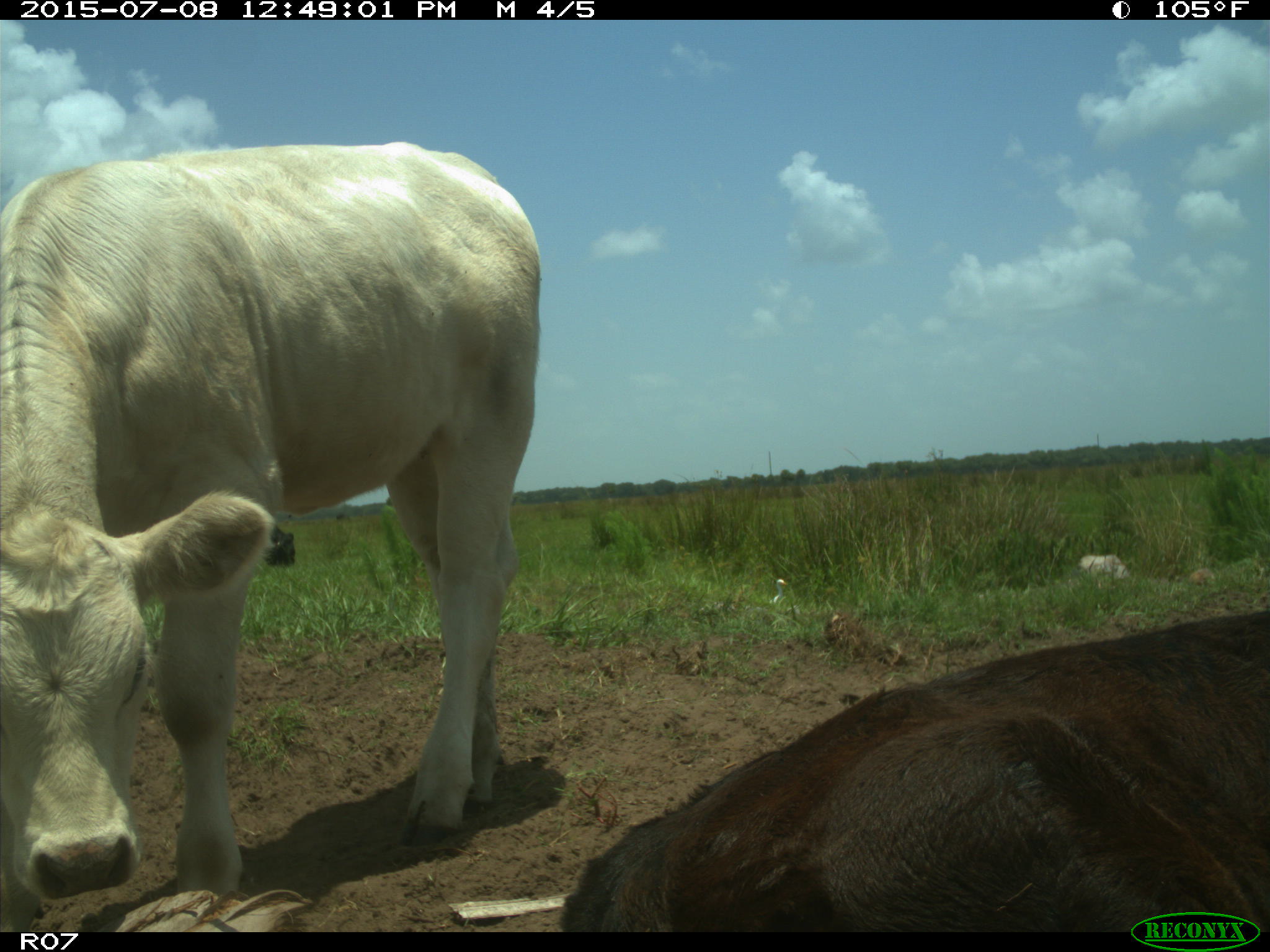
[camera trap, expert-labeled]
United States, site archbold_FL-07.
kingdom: Animalia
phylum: Chordata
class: Mammalia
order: Artiodactyla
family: Bovidae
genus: Bos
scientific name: Bos taurus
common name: domestic cow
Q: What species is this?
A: Bos taurus (domestic cow).